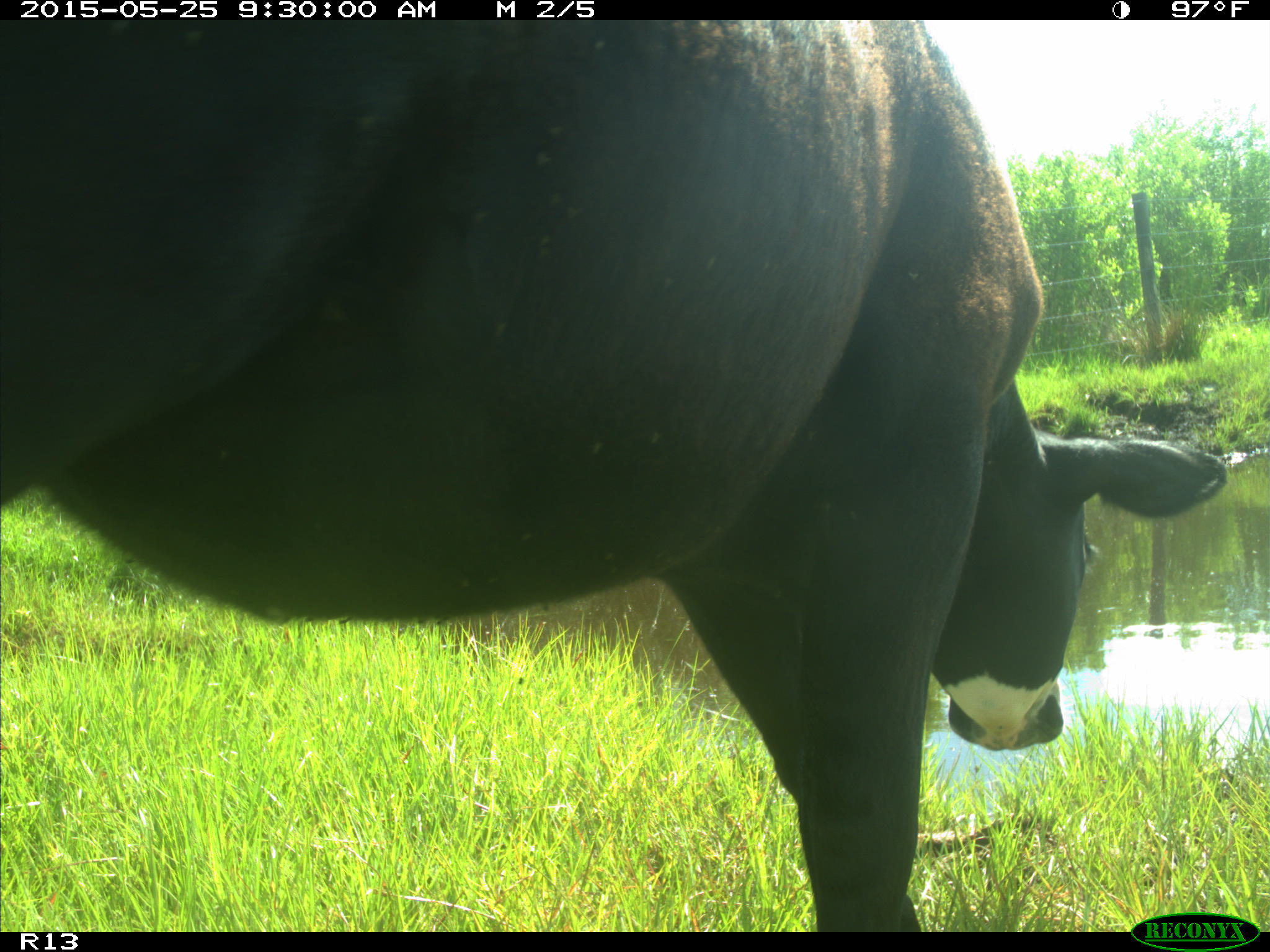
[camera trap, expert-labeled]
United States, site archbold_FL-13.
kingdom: Animalia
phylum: Chordata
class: Mammalia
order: Artiodactyla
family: Bovidae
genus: Bos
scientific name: Bos taurus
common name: domestic cow